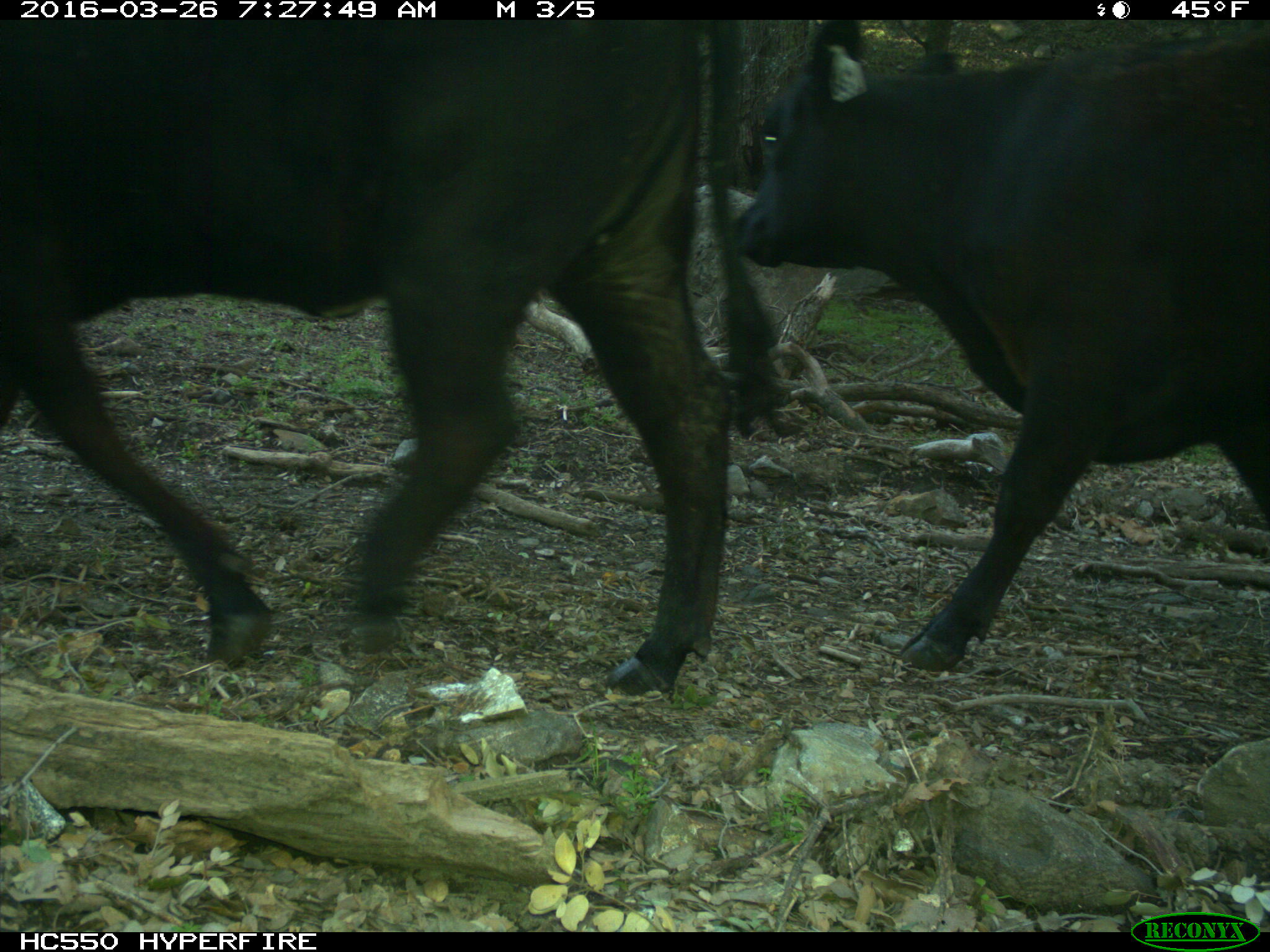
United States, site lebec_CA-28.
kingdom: Animalia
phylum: Chordata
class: Mammalia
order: Artiodactyla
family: Bovidae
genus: Bos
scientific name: Bos taurus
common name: domestic cow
Bos taurus (domestic cow).